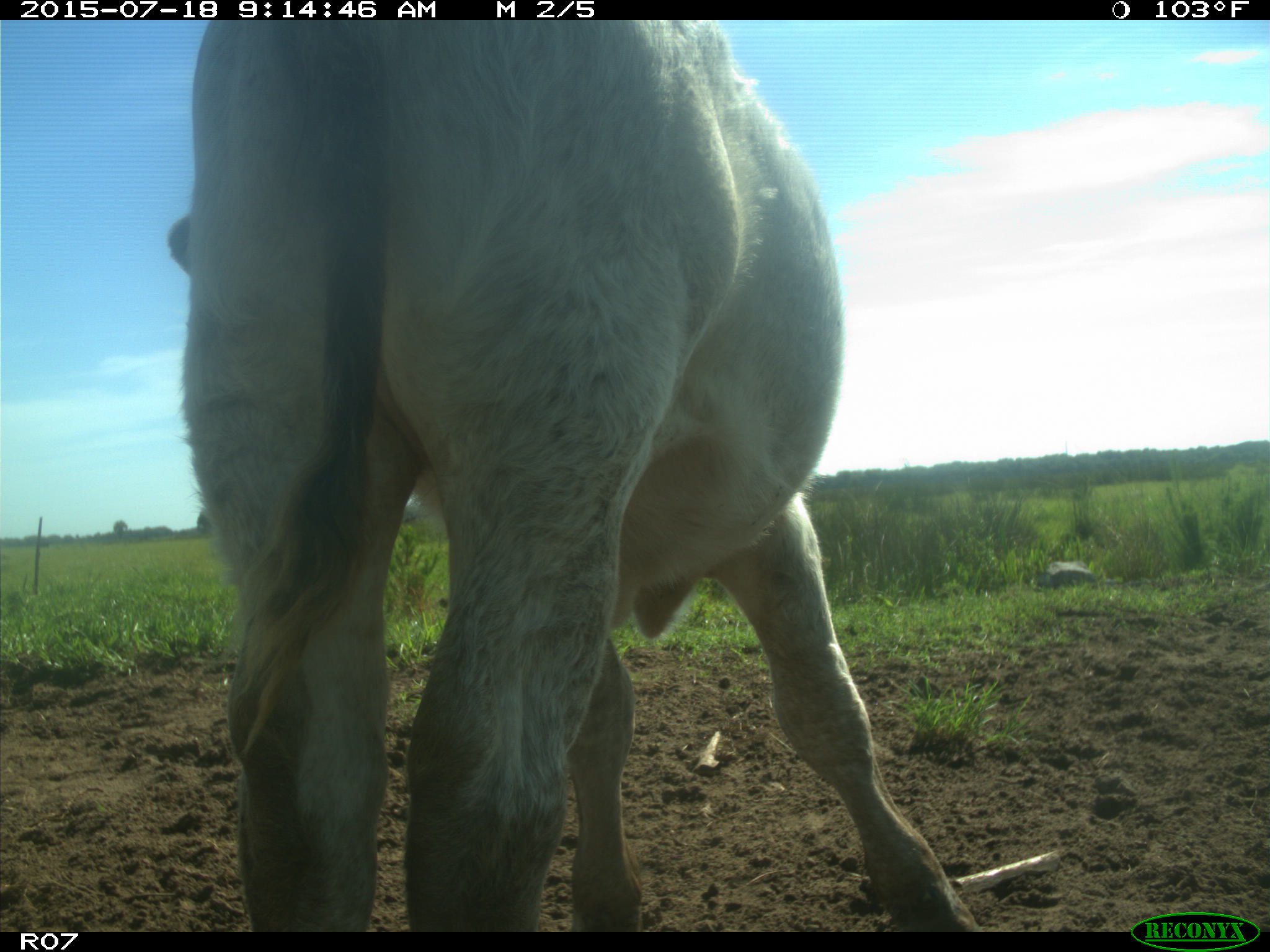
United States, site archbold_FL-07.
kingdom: Animalia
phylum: Chordata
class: Mammalia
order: Artiodactyla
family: Bovidae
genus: Bos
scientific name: Bos taurus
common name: domestic cow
Bos taurus (domestic cow).